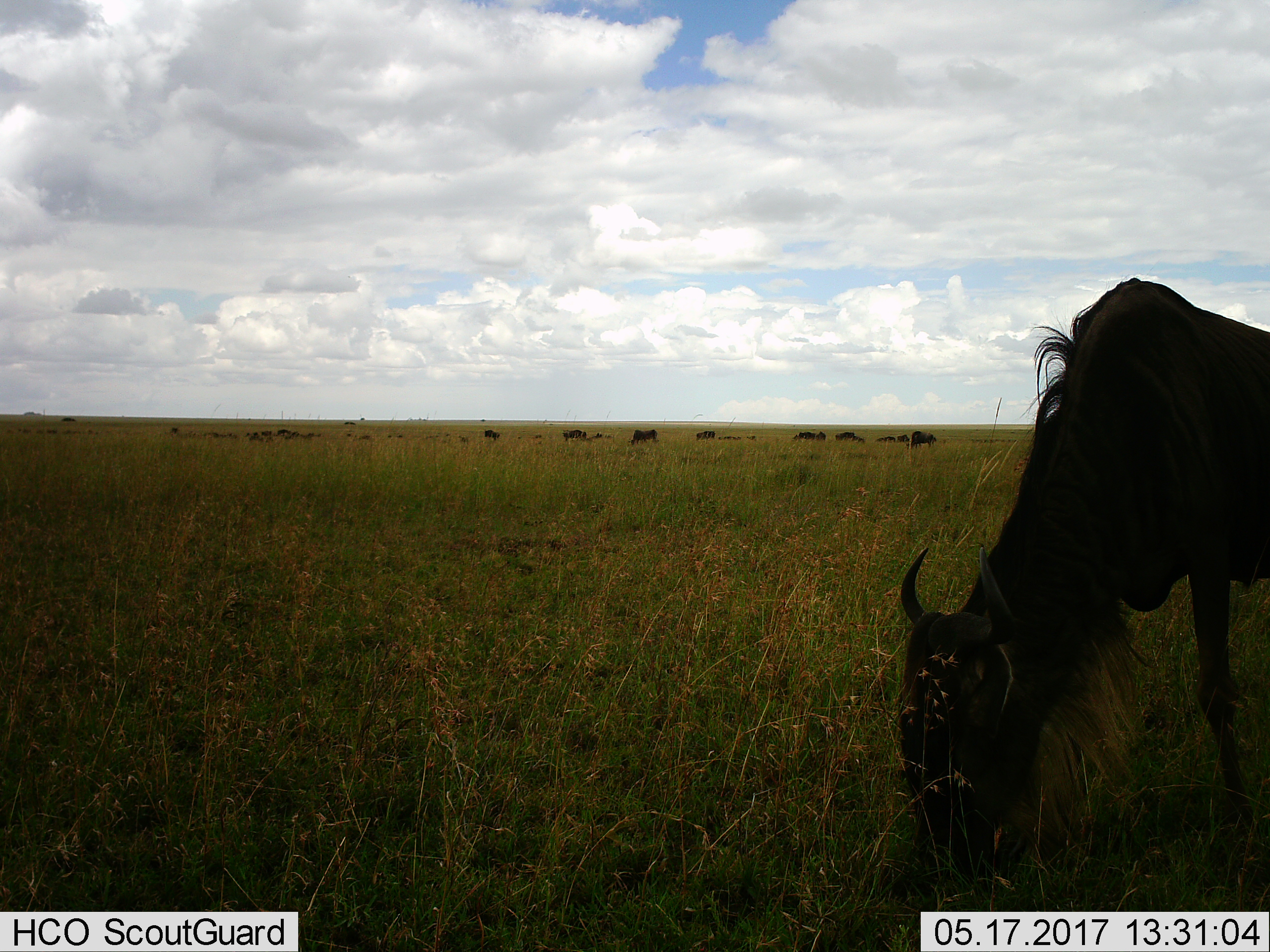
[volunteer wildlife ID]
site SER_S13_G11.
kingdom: Animalia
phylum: Chordata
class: Mammalia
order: Artiodactyla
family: Bovidae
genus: Connochaetes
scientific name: Connochaetes taurinus taurinus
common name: blue wildebeest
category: wildebeestblue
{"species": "wildebeestblue (blue wildebeest) (Connochaetes taurinus taurinus)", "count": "11-50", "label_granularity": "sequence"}